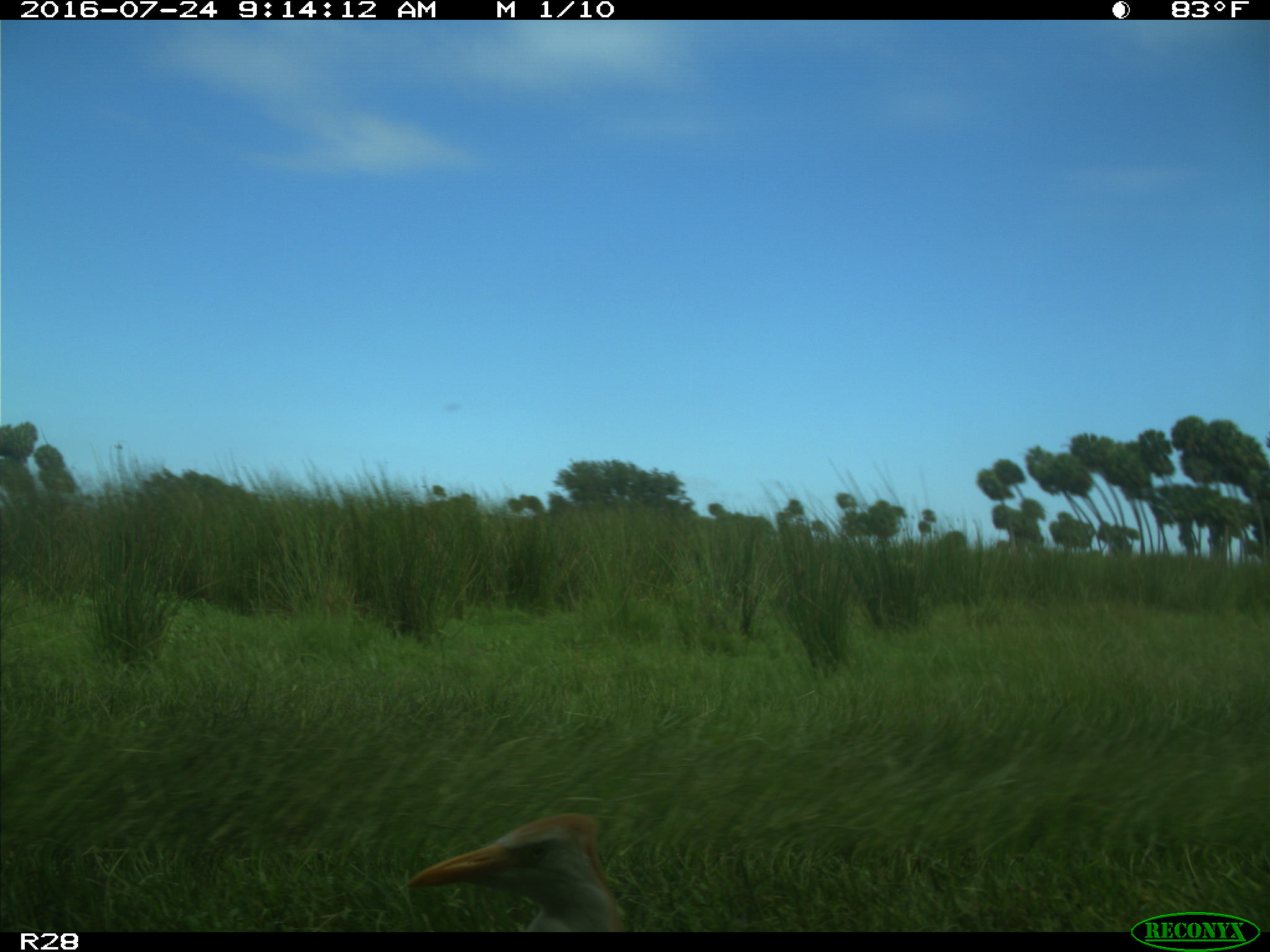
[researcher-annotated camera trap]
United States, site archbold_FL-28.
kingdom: Animalia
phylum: Chordata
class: Aves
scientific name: Aves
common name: birds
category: unidentified bird